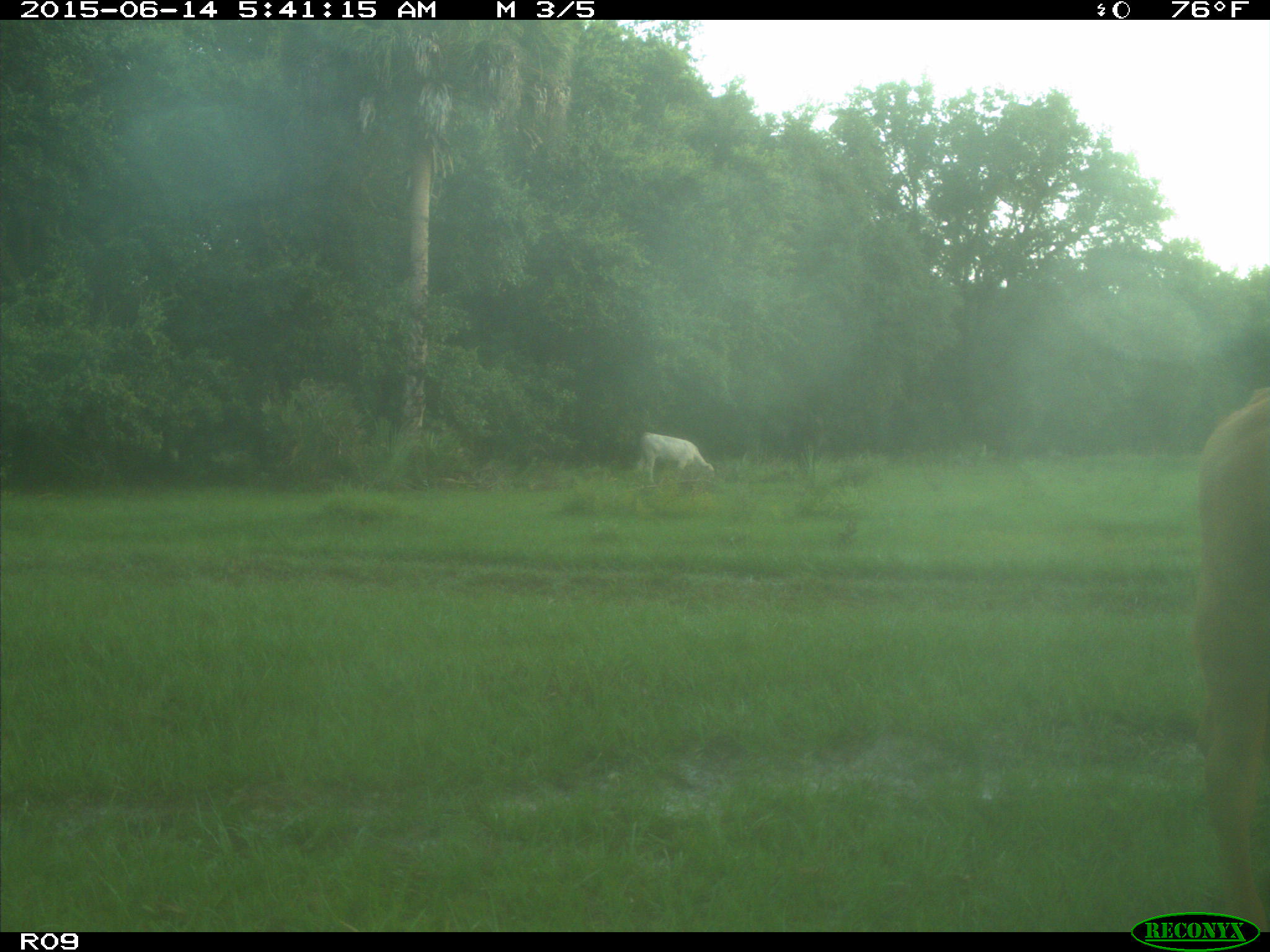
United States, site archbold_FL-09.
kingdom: Animalia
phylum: Chordata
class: Mammalia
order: Artiodactyla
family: Bovidae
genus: Bos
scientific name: Bos taurus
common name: domestic cow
Bos taurus (domestic cow).